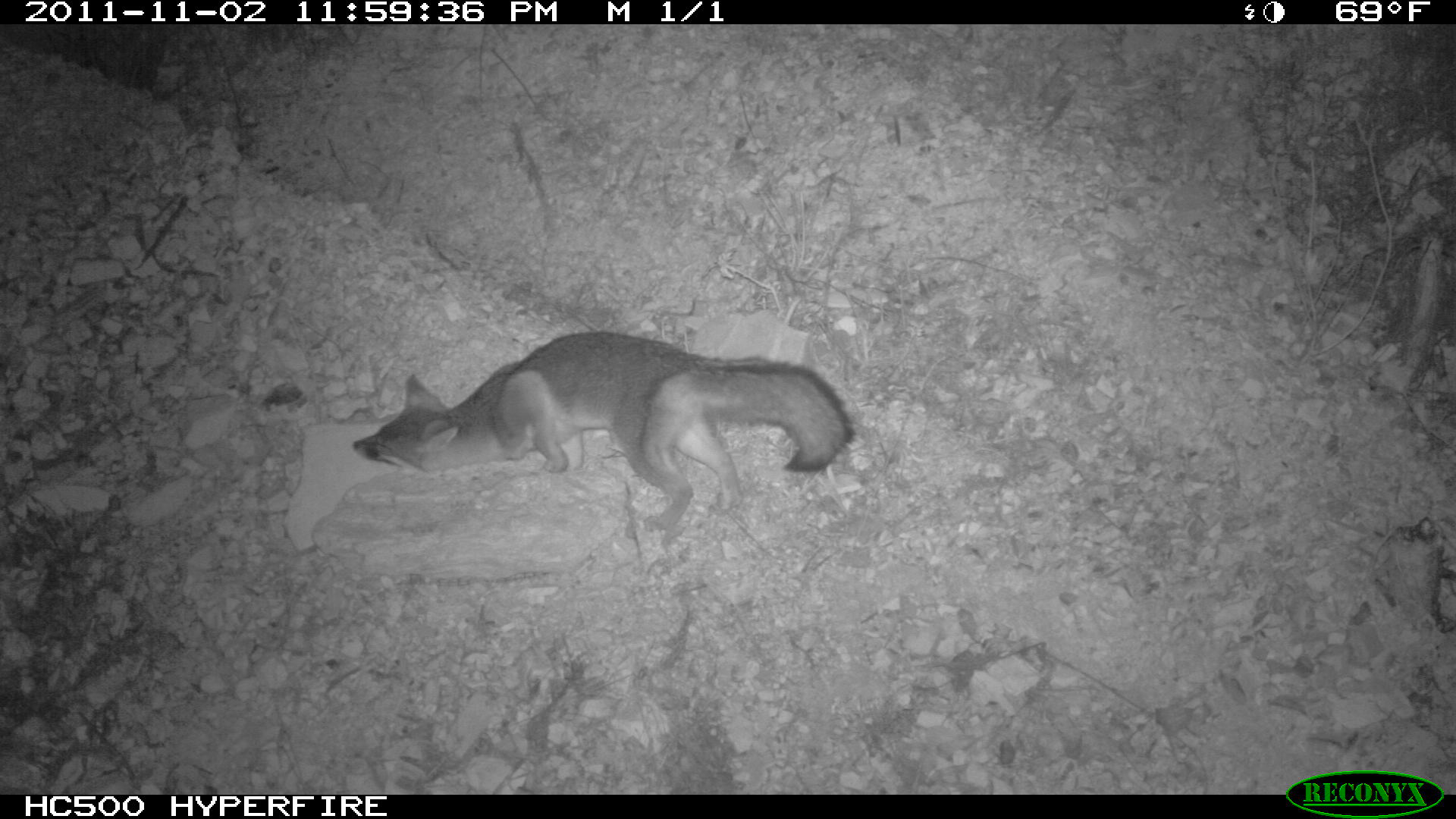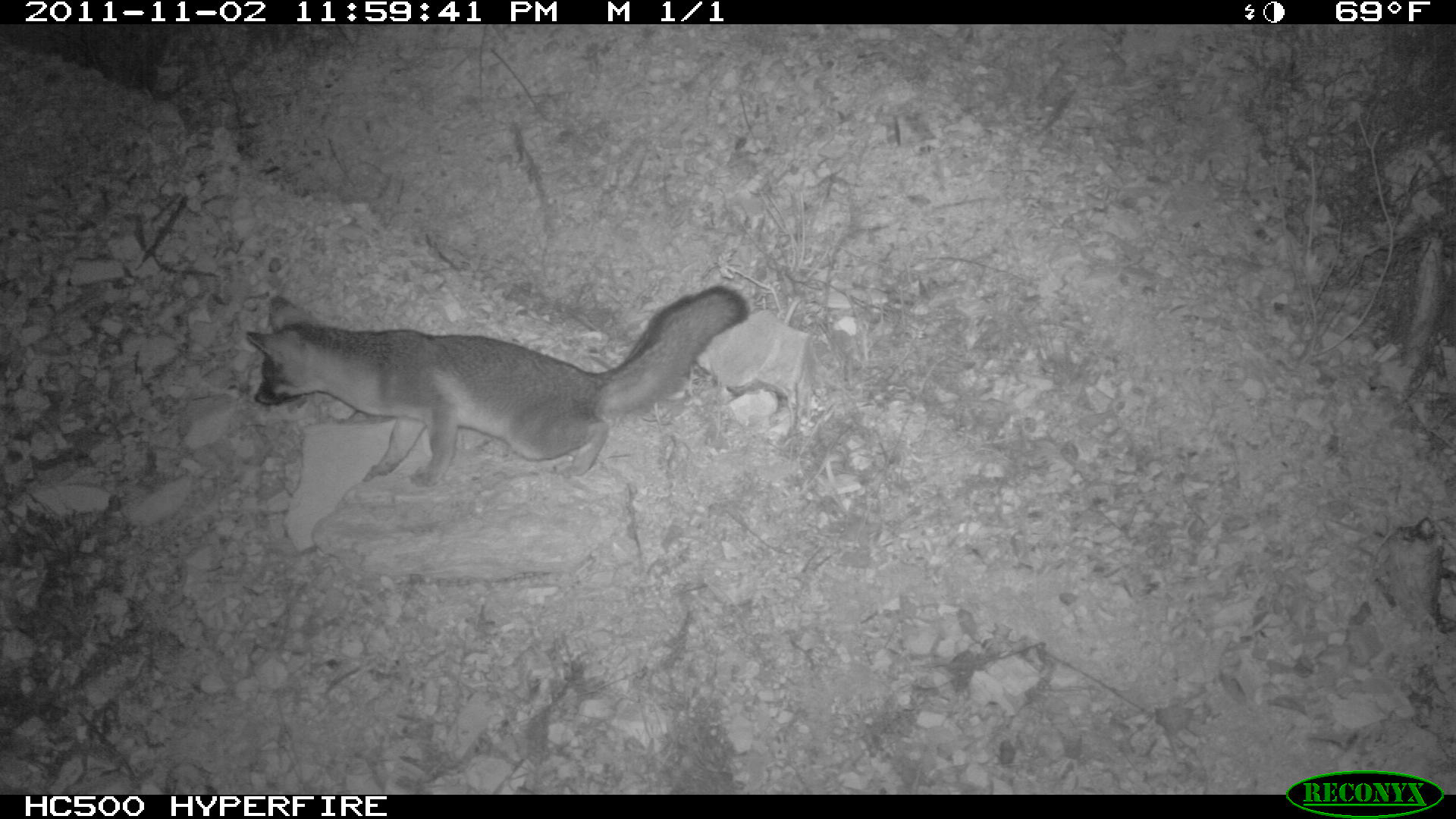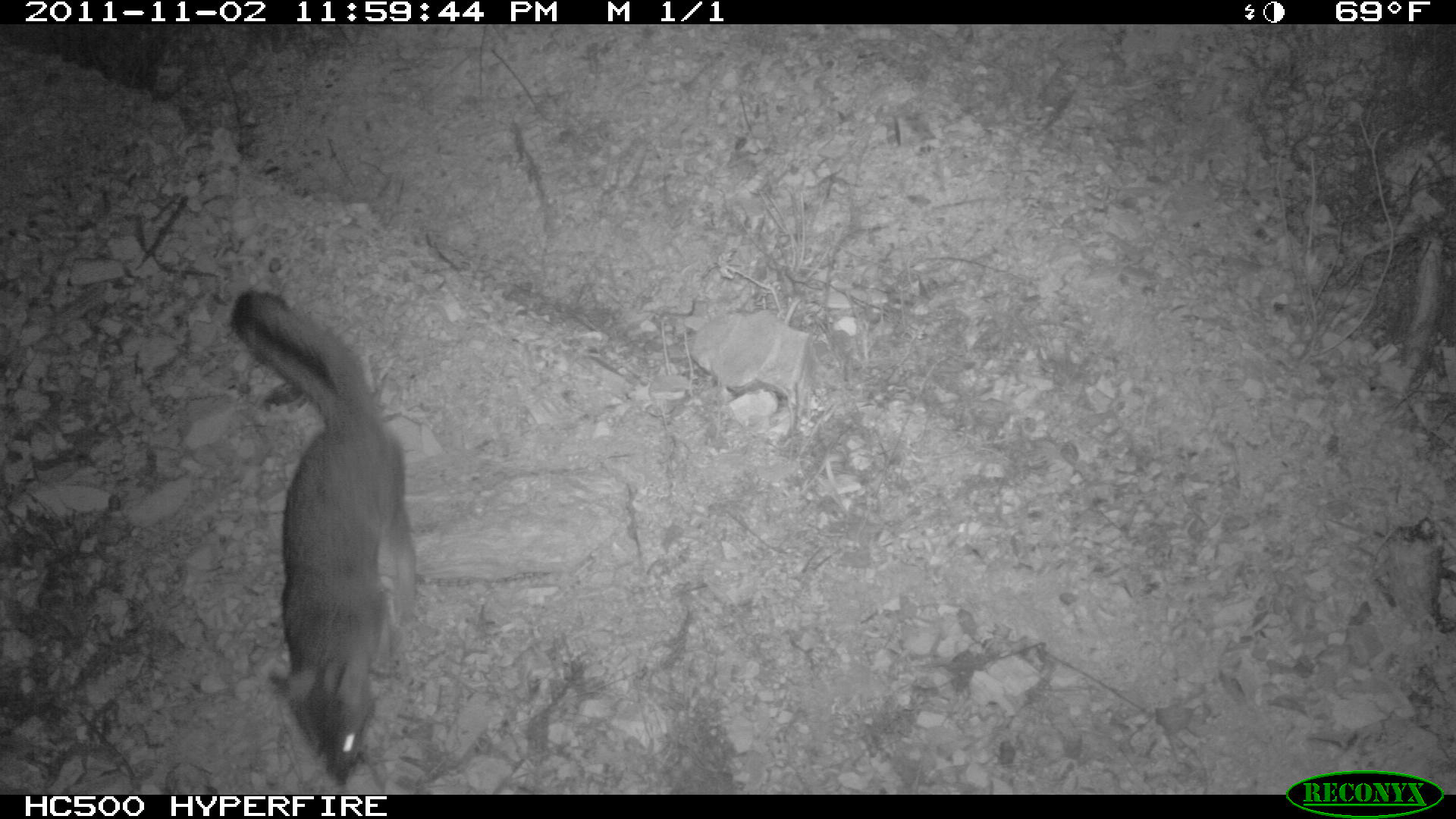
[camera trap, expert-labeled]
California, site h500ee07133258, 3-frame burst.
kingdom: Animalia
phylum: Chordata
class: Mammalia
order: Carnivora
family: Canidae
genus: Urocyon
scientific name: Urocyon littoralis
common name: island fox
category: fox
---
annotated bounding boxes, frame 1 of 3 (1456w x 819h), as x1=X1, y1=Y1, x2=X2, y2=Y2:
fox: x1=352, y1=331, x2=854, y2=529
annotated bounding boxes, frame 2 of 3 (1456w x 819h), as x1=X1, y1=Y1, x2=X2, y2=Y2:
fox: x1=243, y1=284, x2=748, y2=487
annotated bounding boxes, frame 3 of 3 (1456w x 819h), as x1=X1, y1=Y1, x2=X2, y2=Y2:
fox: x1=231, y1=290, x2=417, y2=785